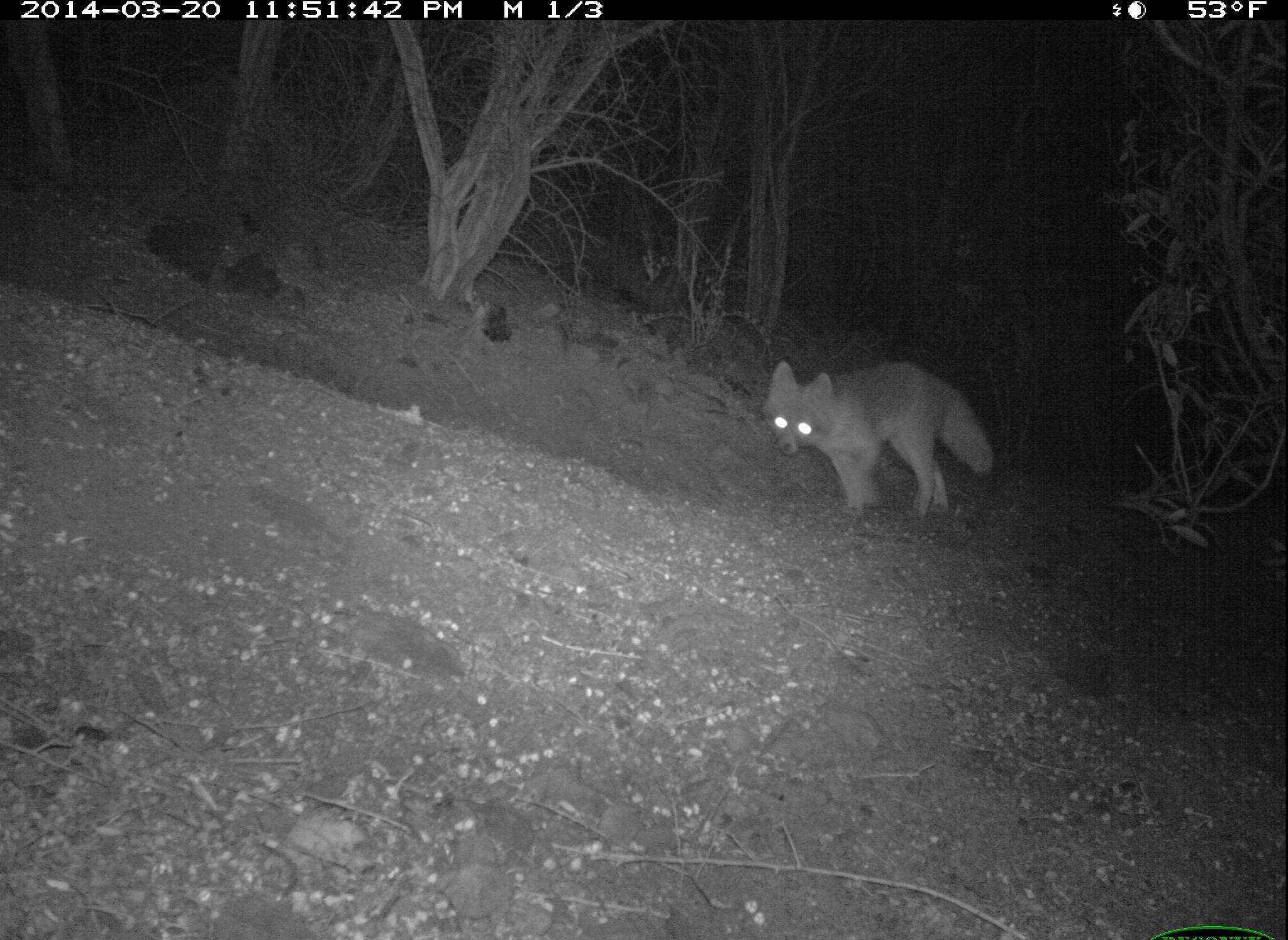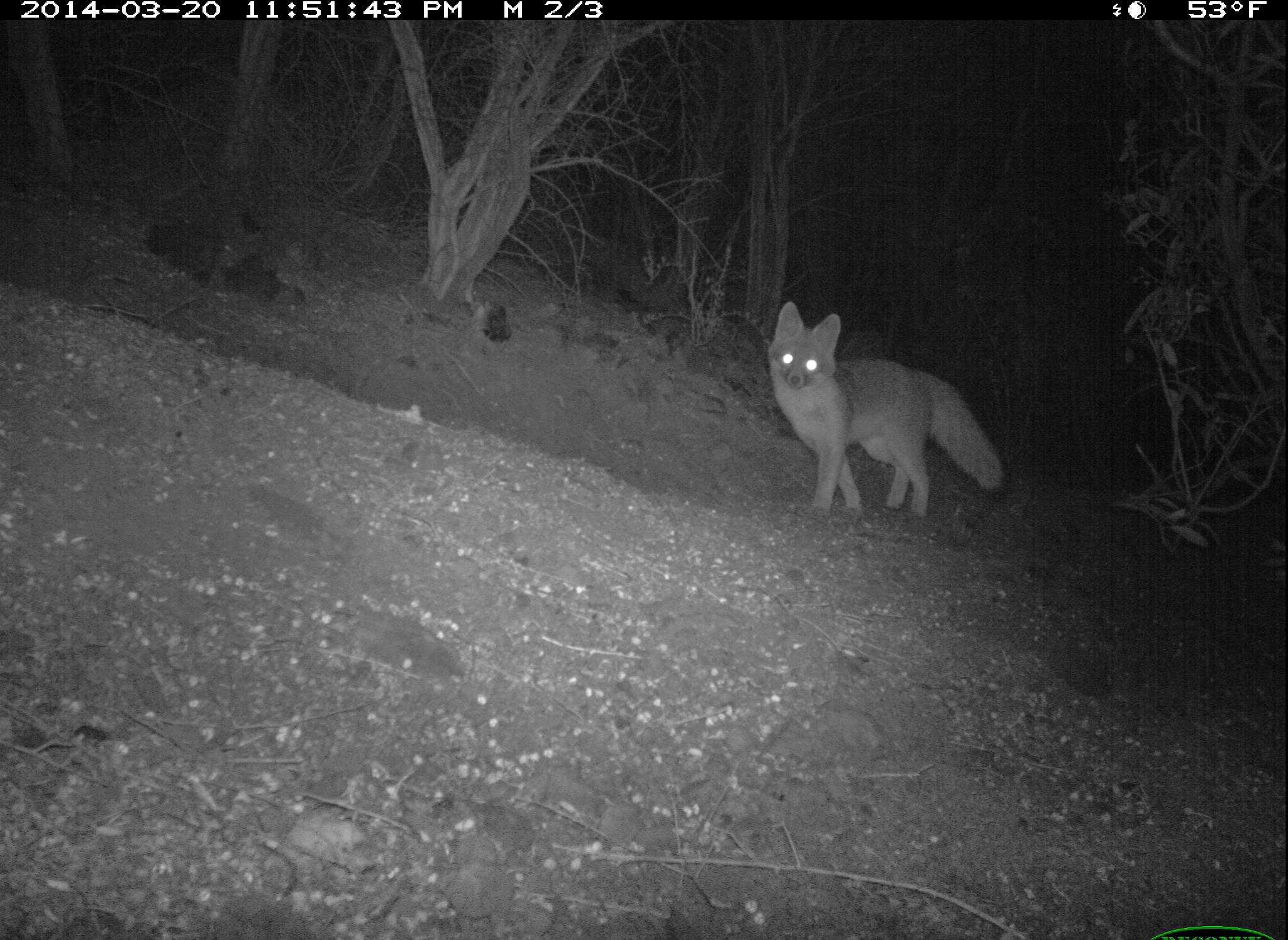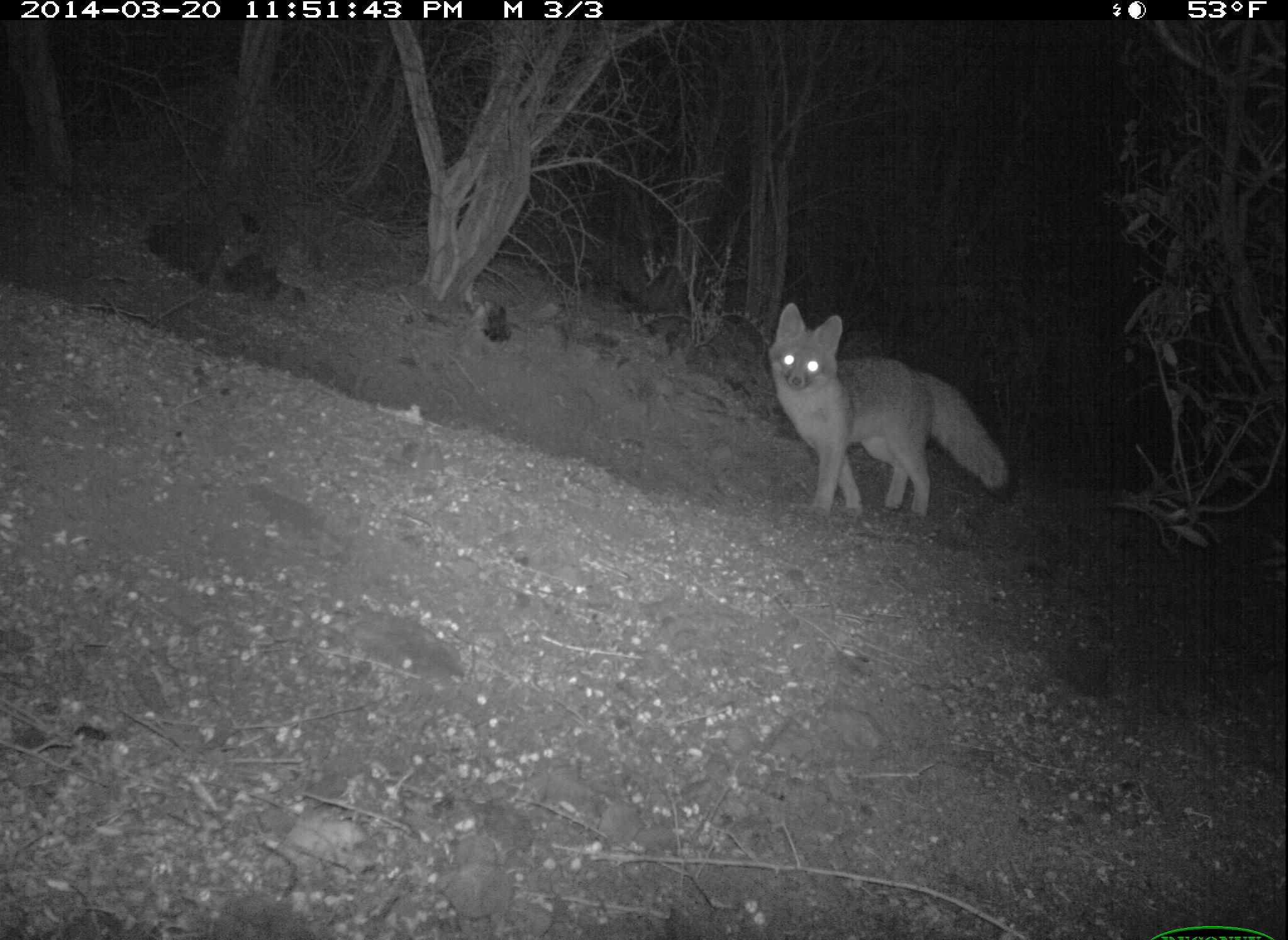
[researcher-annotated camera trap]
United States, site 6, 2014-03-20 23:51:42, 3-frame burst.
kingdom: Animalia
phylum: Chordata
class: Mammalia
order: Carnivora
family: Canidae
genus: Urocyon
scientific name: Urocyon cinereoargenteus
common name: gray fox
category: fox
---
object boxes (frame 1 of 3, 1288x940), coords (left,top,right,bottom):
fox: (760,357,996,522)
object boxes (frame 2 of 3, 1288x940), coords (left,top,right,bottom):
fox: (765,299,1004,523)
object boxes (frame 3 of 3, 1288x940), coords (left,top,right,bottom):
fox: (768,301,1010,519)